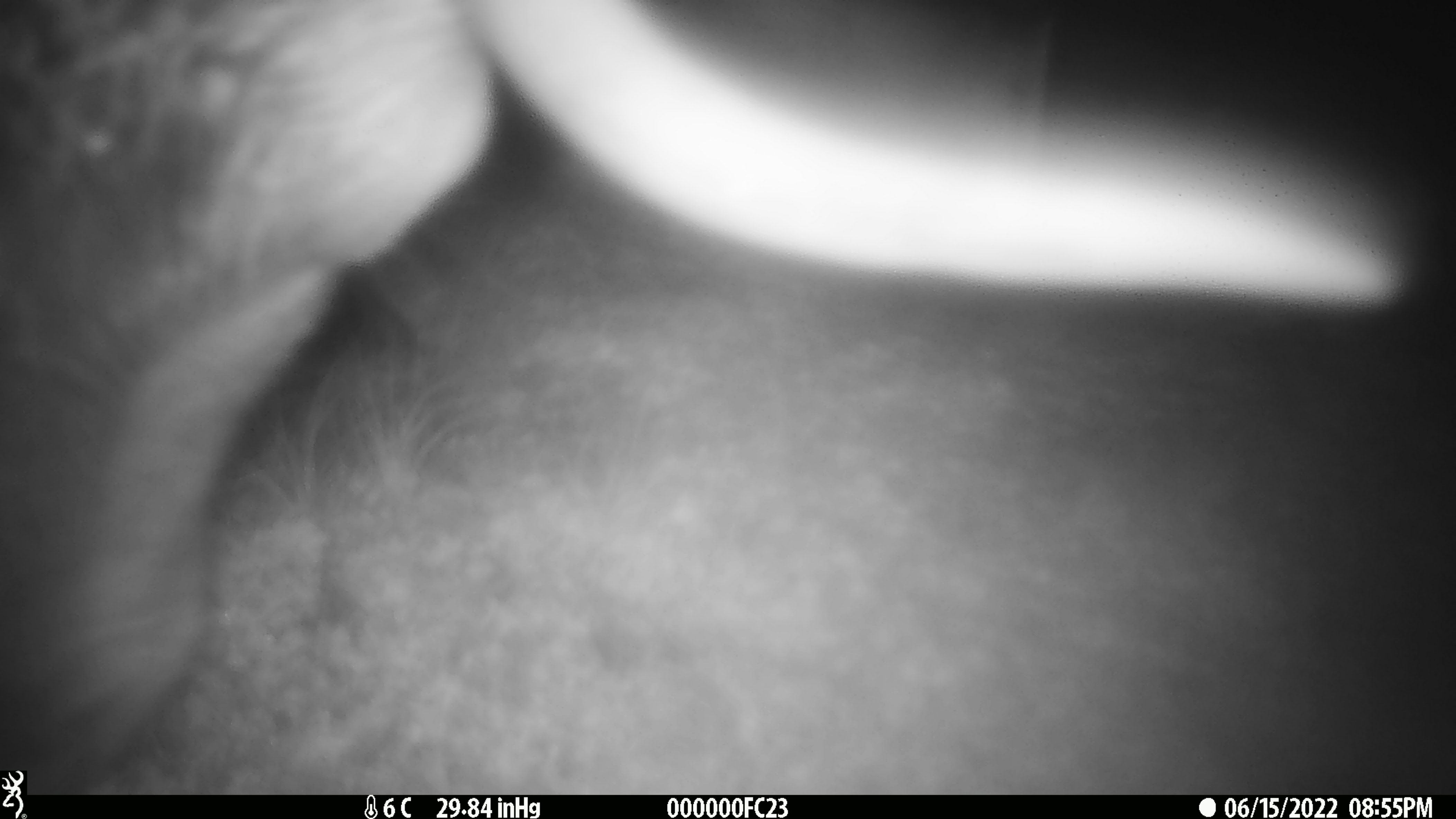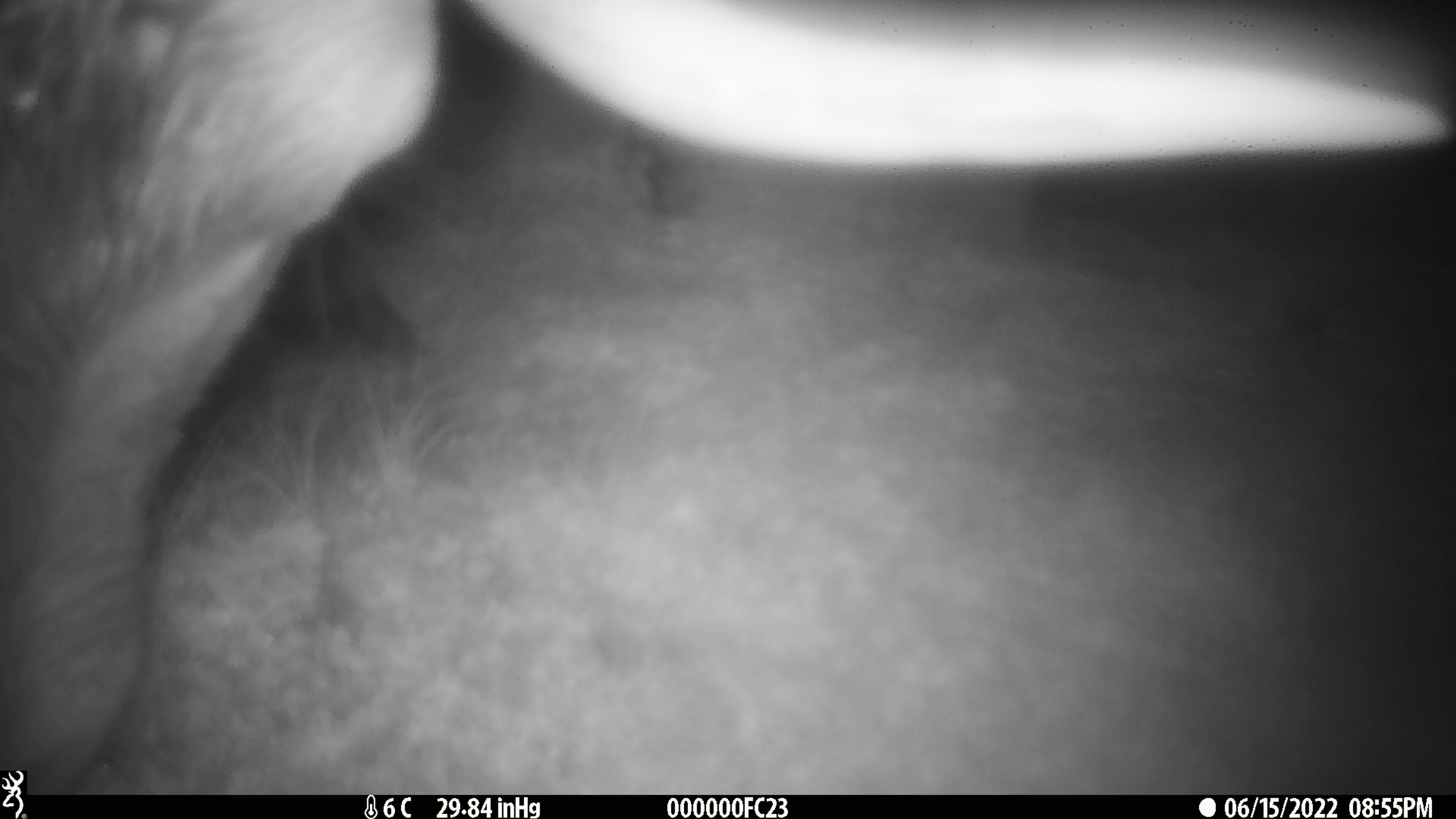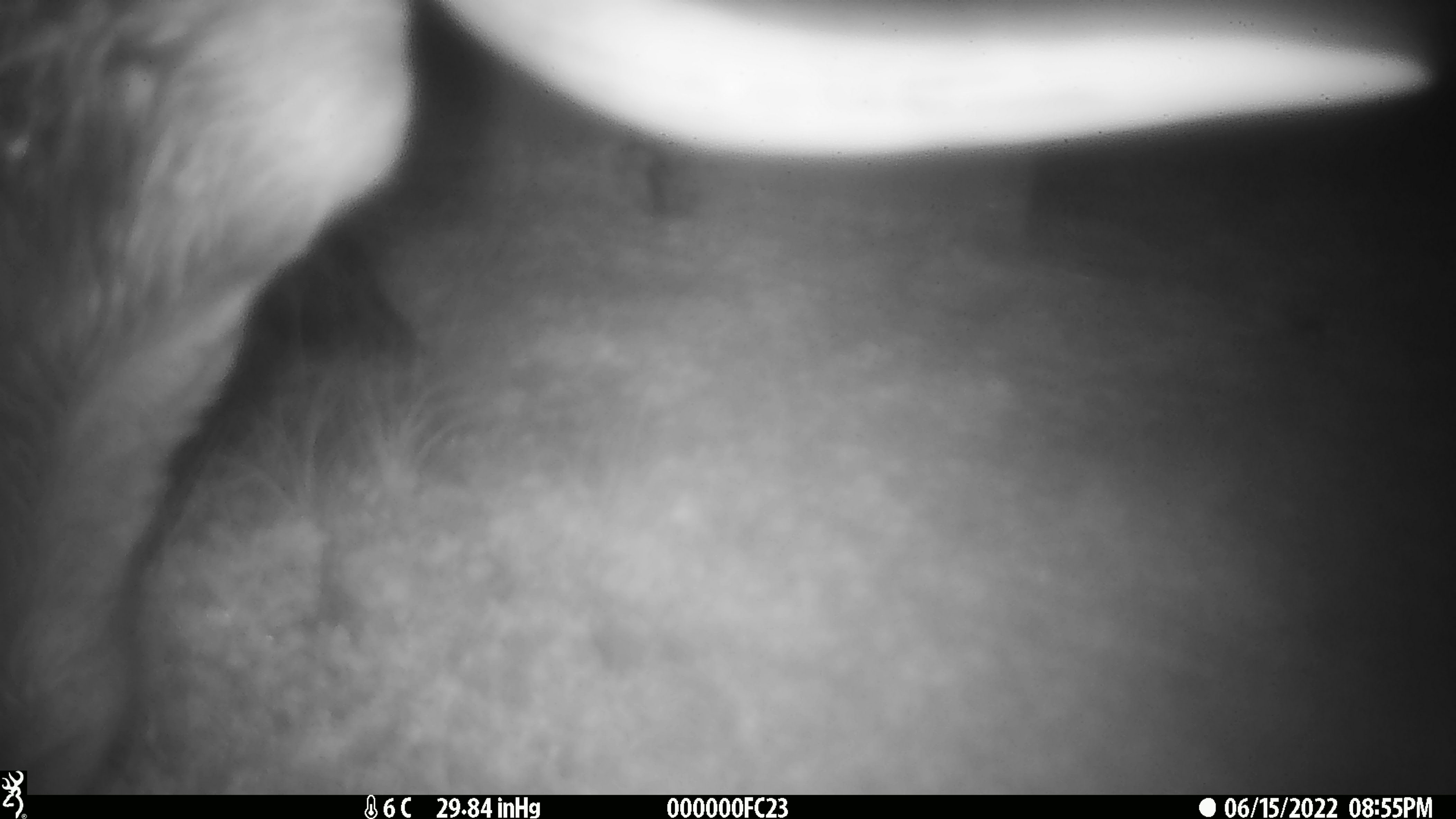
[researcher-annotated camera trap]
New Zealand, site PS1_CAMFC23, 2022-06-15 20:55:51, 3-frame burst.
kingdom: Animalia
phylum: Chordata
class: Mammalia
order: Artiodactyla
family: Cervidae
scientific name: Cervidae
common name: deer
Deer (Cervidae).